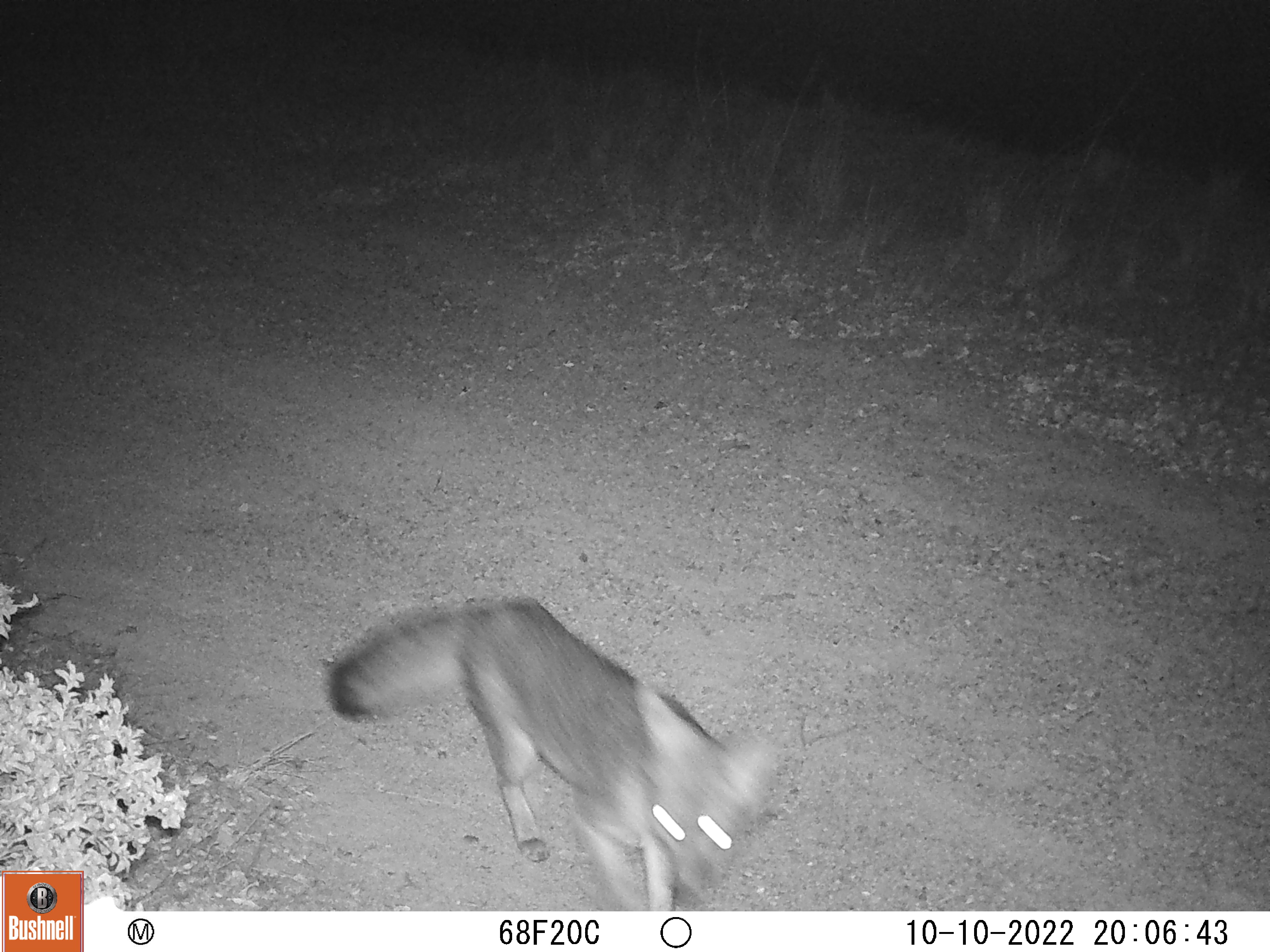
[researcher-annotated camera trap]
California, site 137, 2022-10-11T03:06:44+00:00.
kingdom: Animalia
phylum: Chordata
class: Mammalia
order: Carnivora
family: Canidae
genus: Urocyon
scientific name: Urocyon cinereoargenteus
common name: gray fox